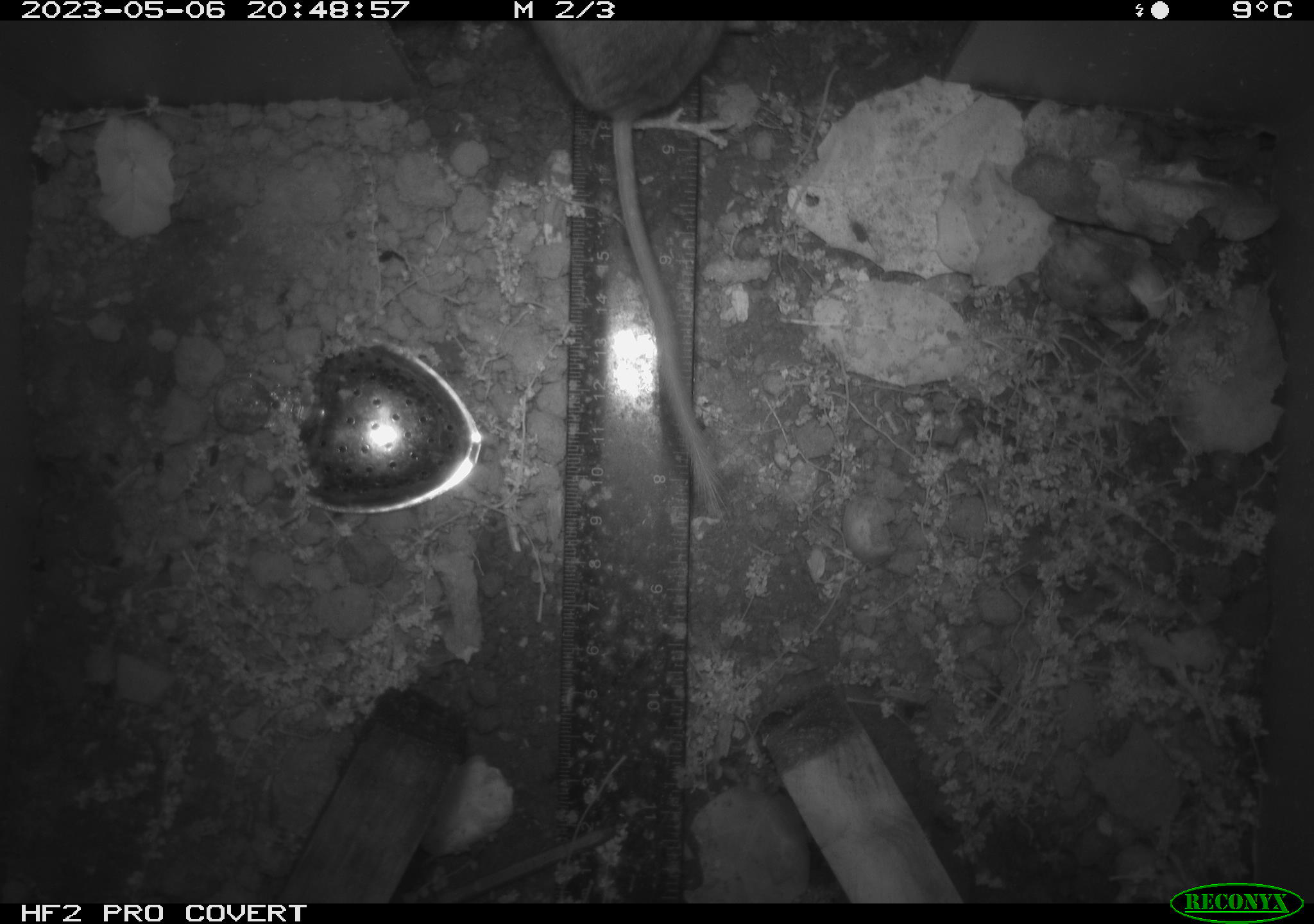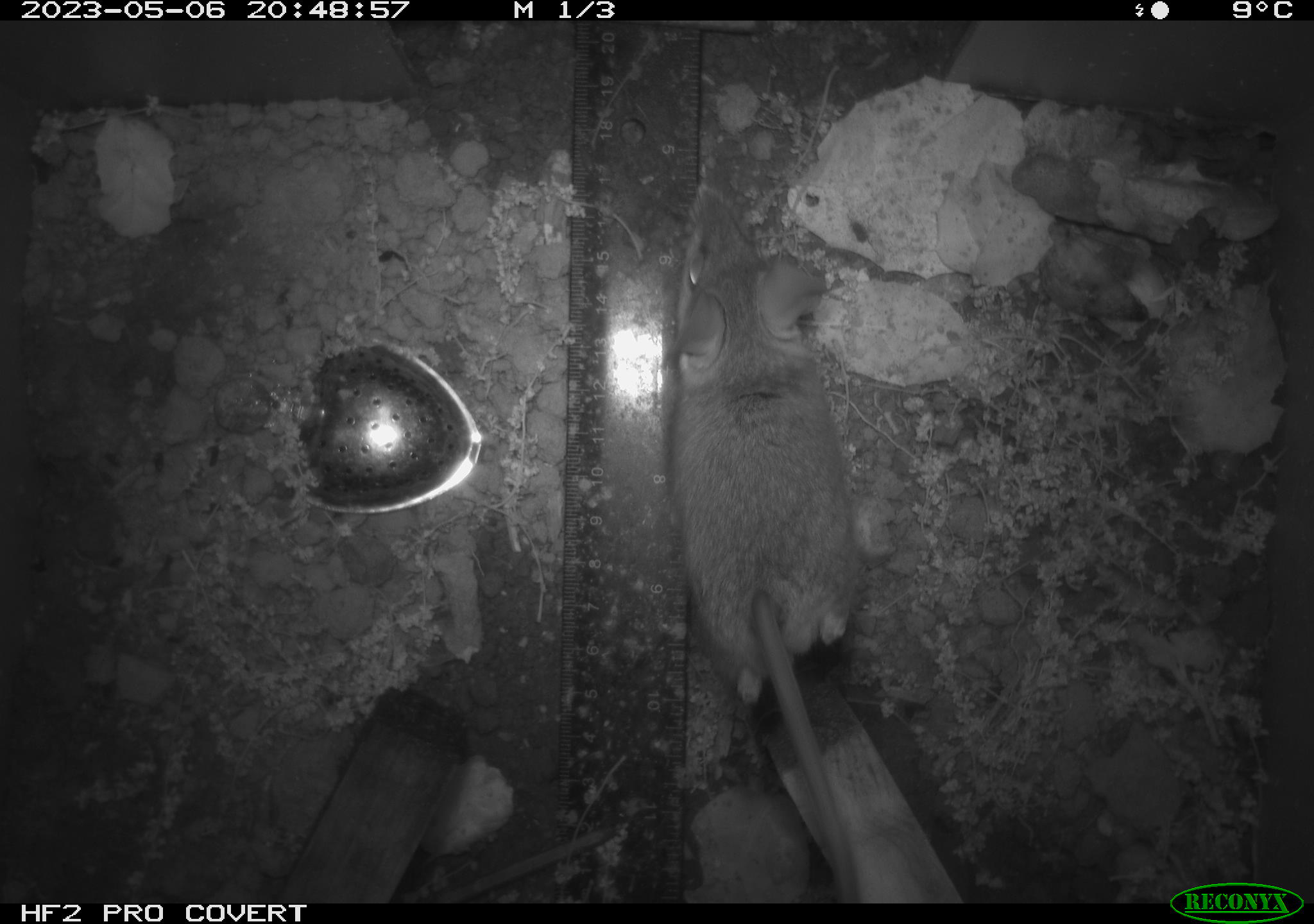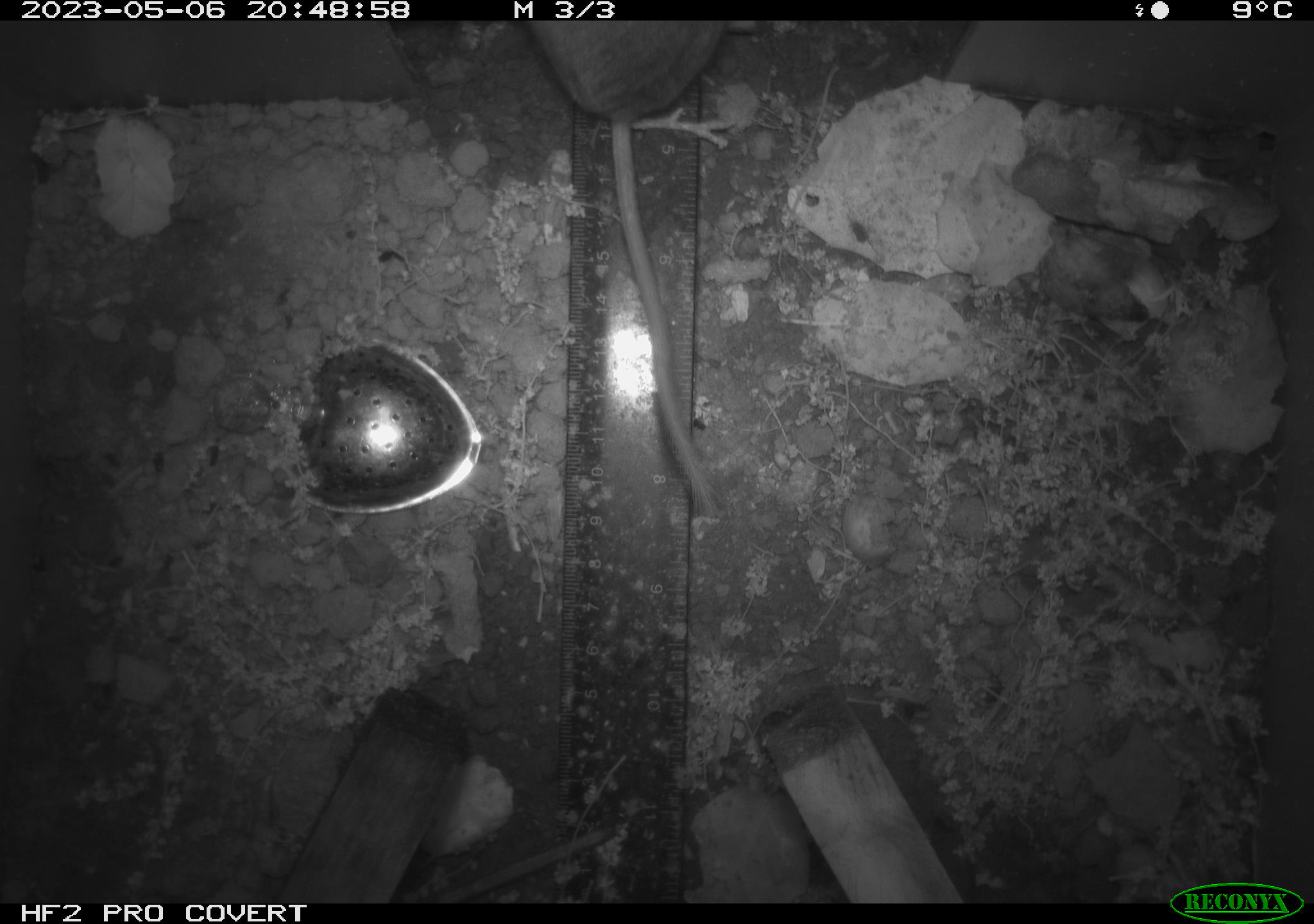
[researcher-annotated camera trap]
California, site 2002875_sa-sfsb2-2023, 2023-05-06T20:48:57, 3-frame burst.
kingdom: Animalia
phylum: Chordata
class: Mammalia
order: Rodentia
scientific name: Rodentia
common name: mouse species